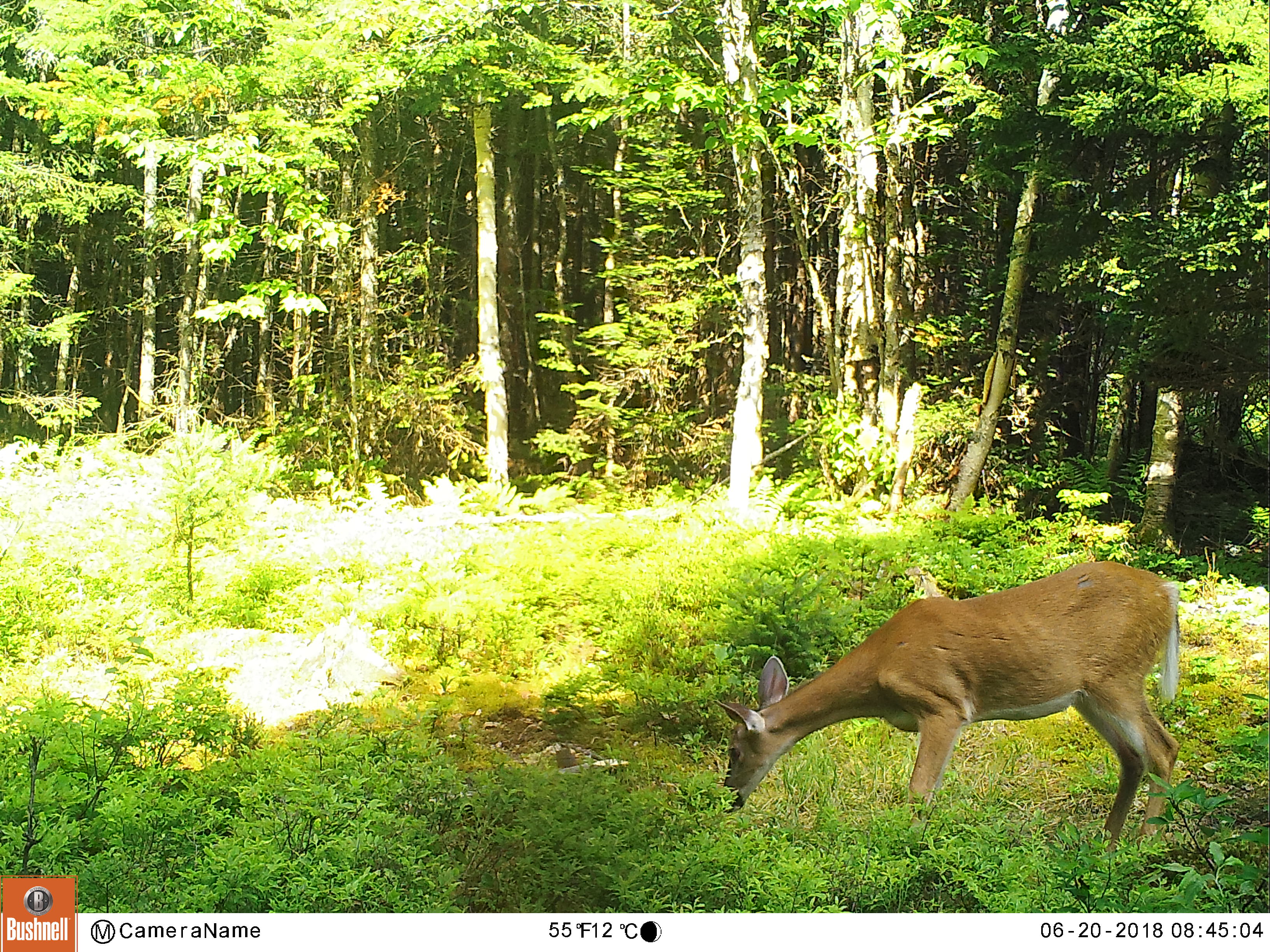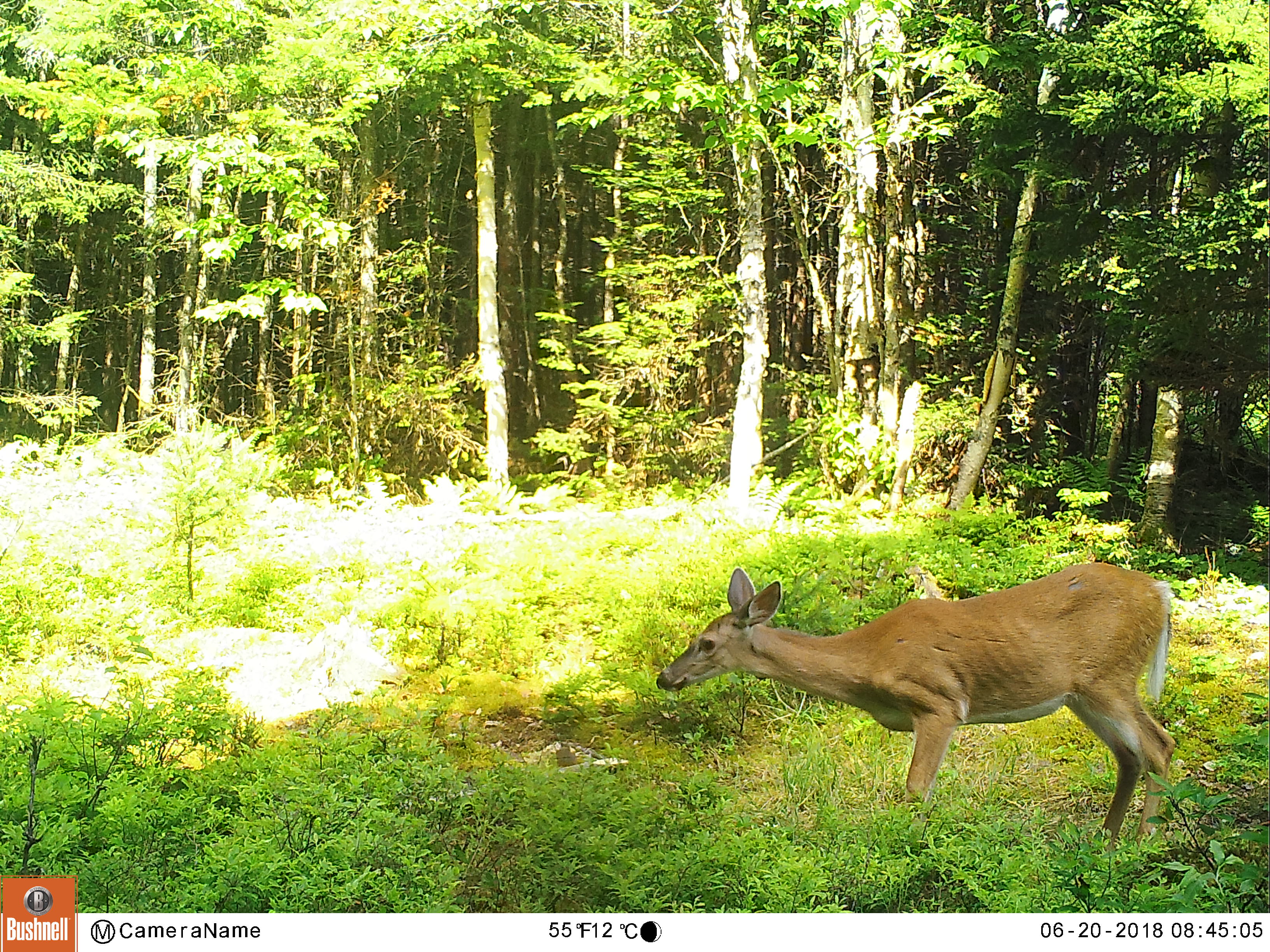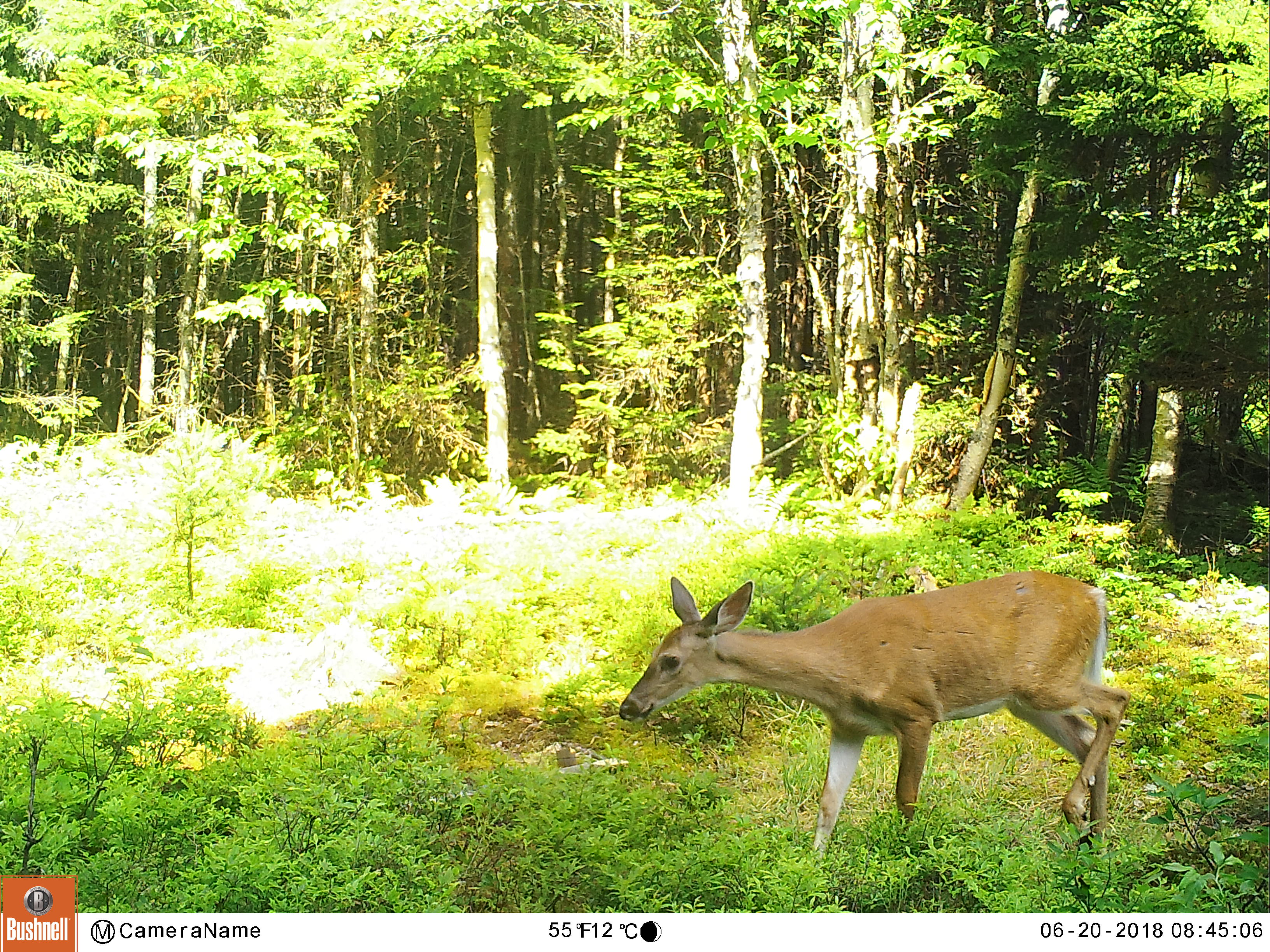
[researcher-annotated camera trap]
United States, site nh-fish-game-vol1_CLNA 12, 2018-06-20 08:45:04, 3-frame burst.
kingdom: Animalia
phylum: Chordata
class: Mammalia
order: Artiodactyla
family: Cervidae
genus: Odocoileus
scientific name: Odocoileus virginianus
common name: white-tailed deer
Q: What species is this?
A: White-tailed deer (Odocoileus virginianus).